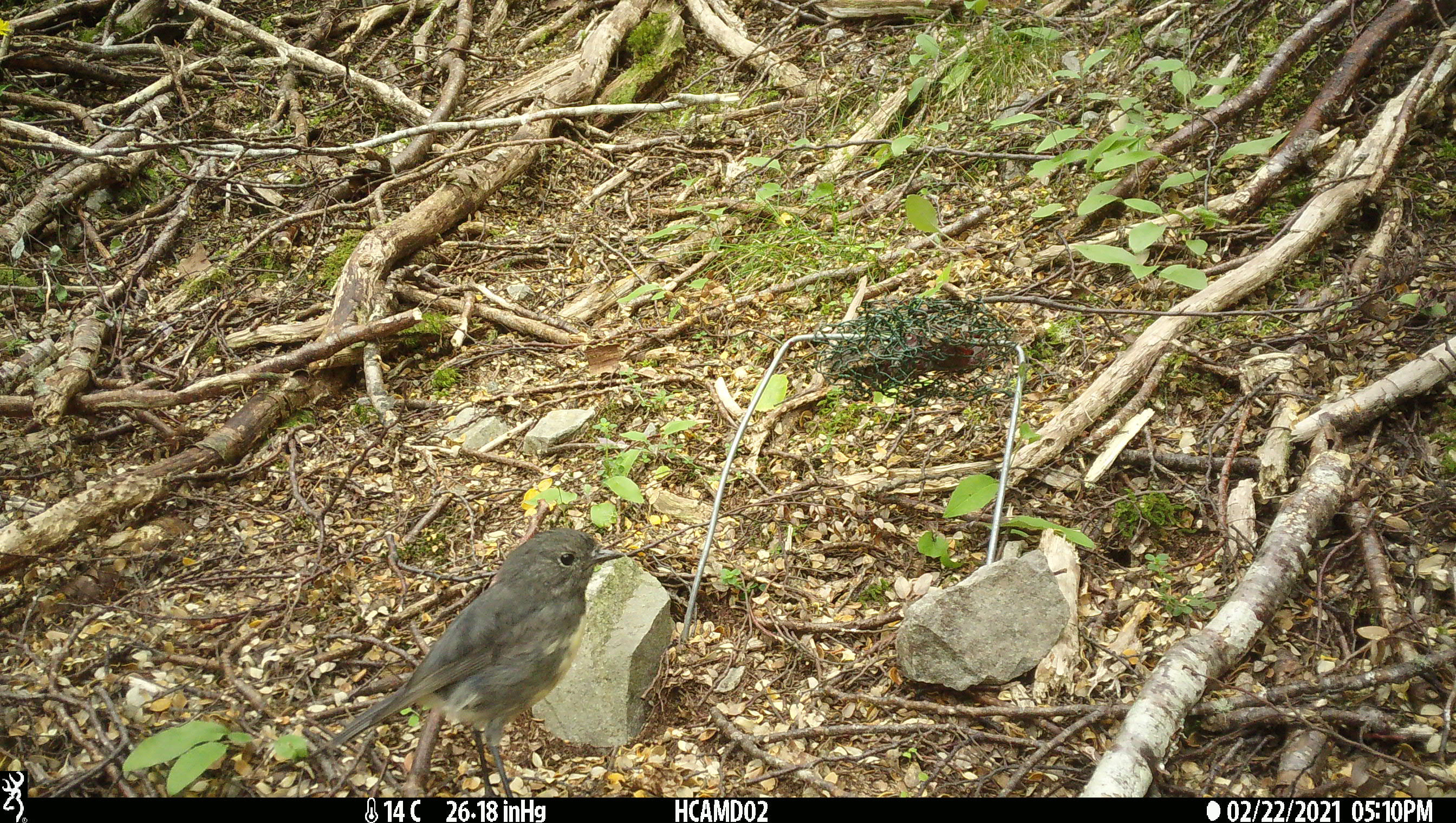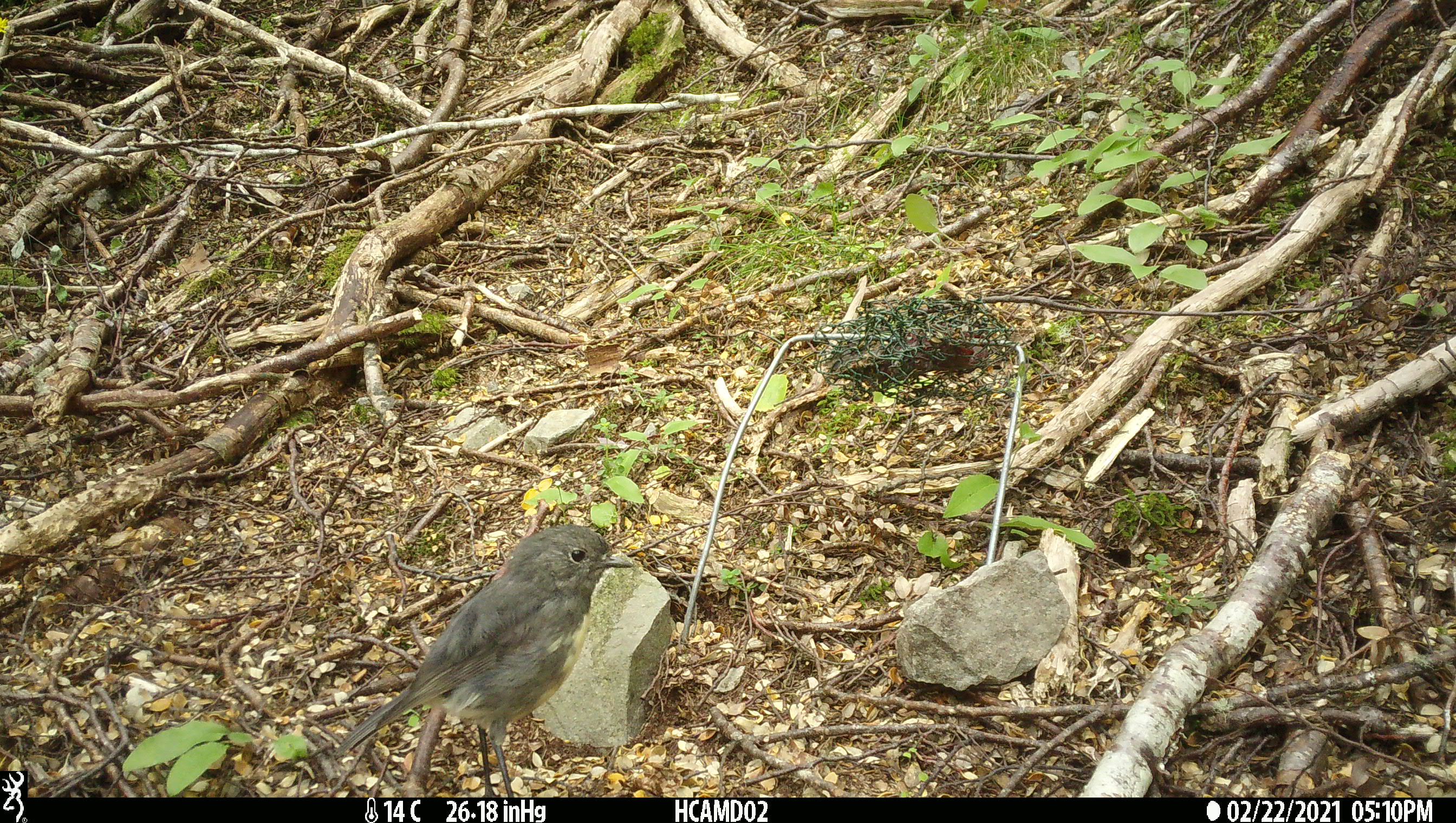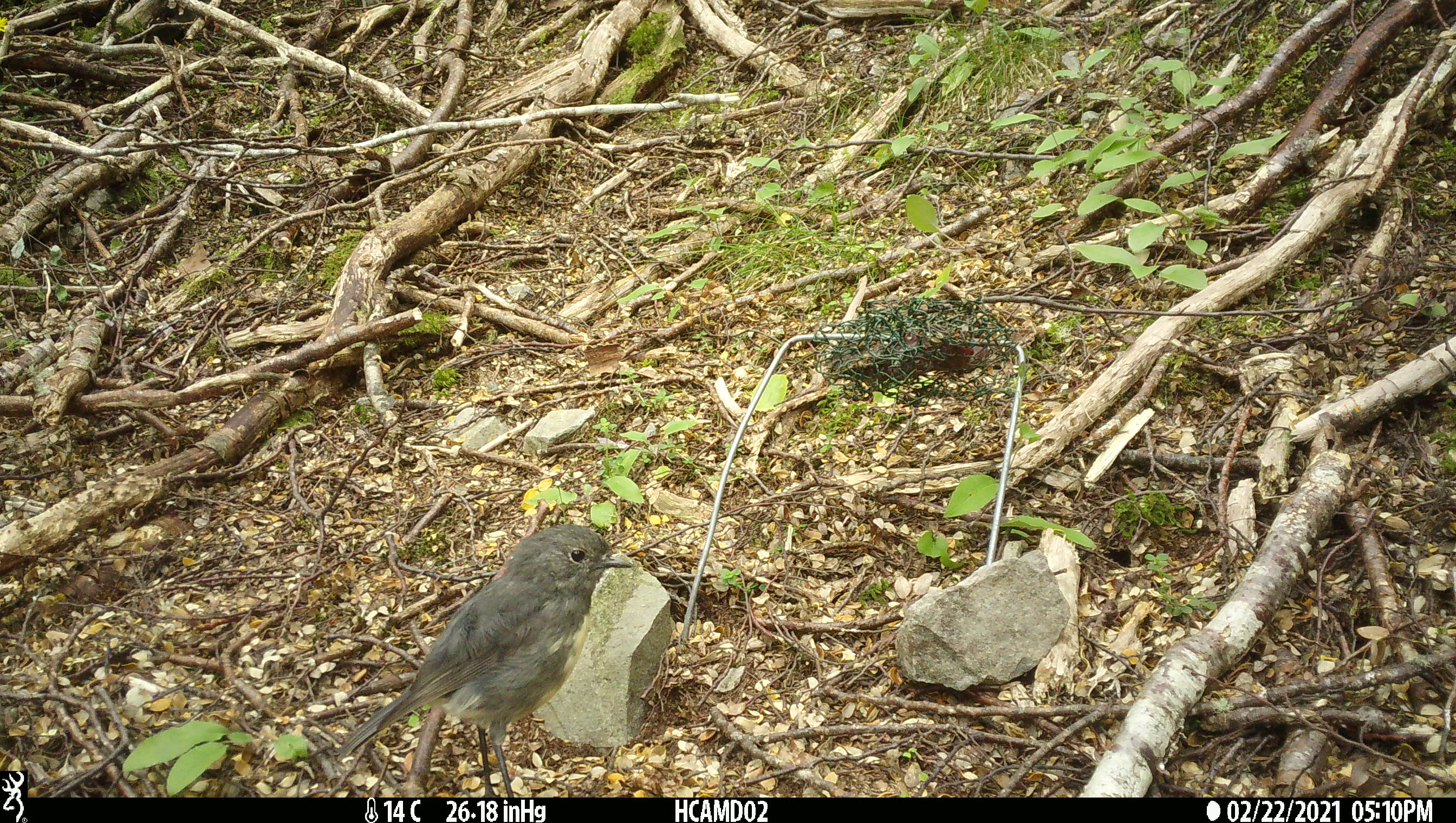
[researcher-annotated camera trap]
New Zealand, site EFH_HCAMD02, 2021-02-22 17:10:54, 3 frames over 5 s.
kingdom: Animalia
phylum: Chordata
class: Aves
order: Passeriformes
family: Petroicidae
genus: Petroica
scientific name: Petroica australis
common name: new zealand robin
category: robin